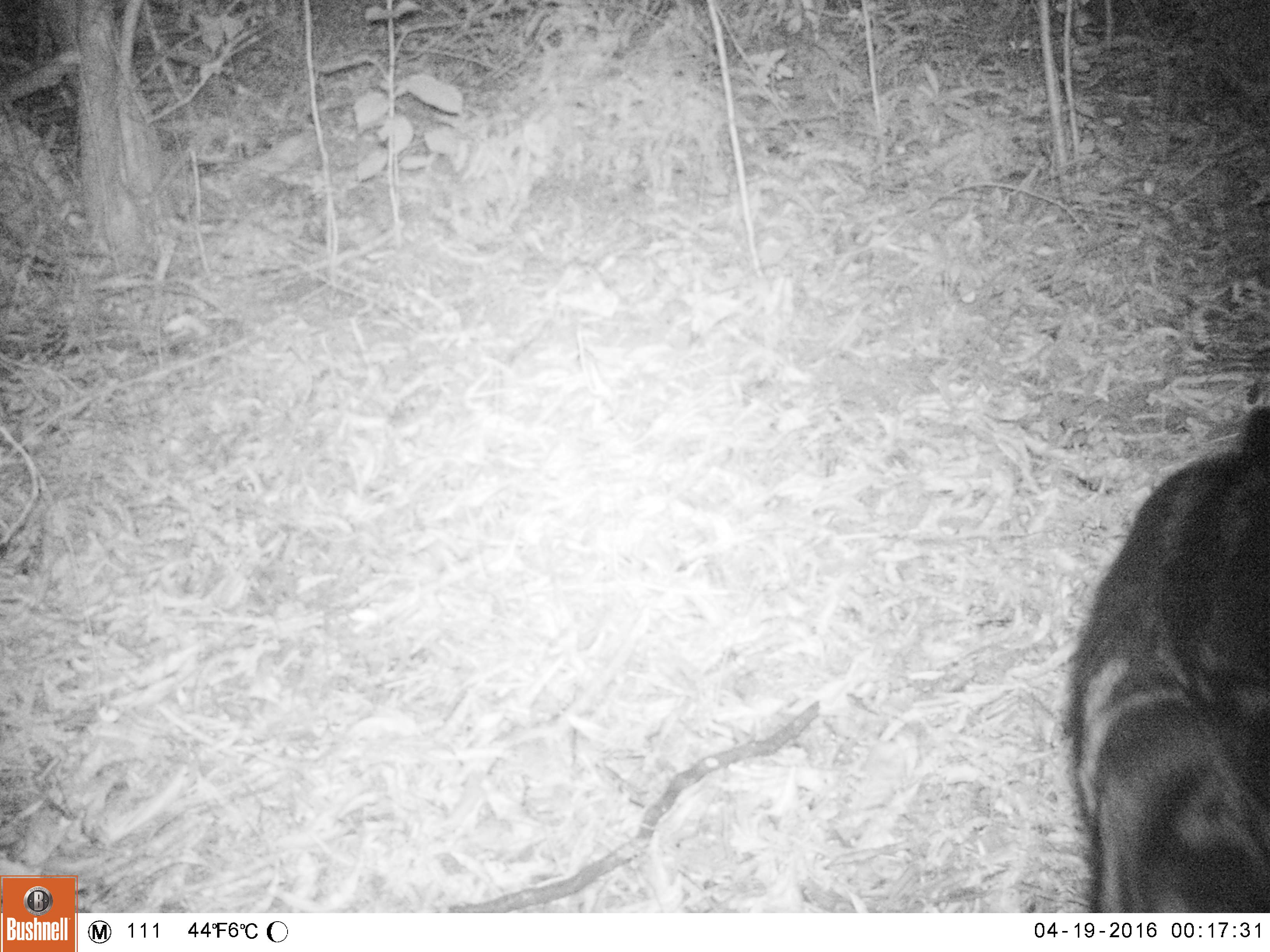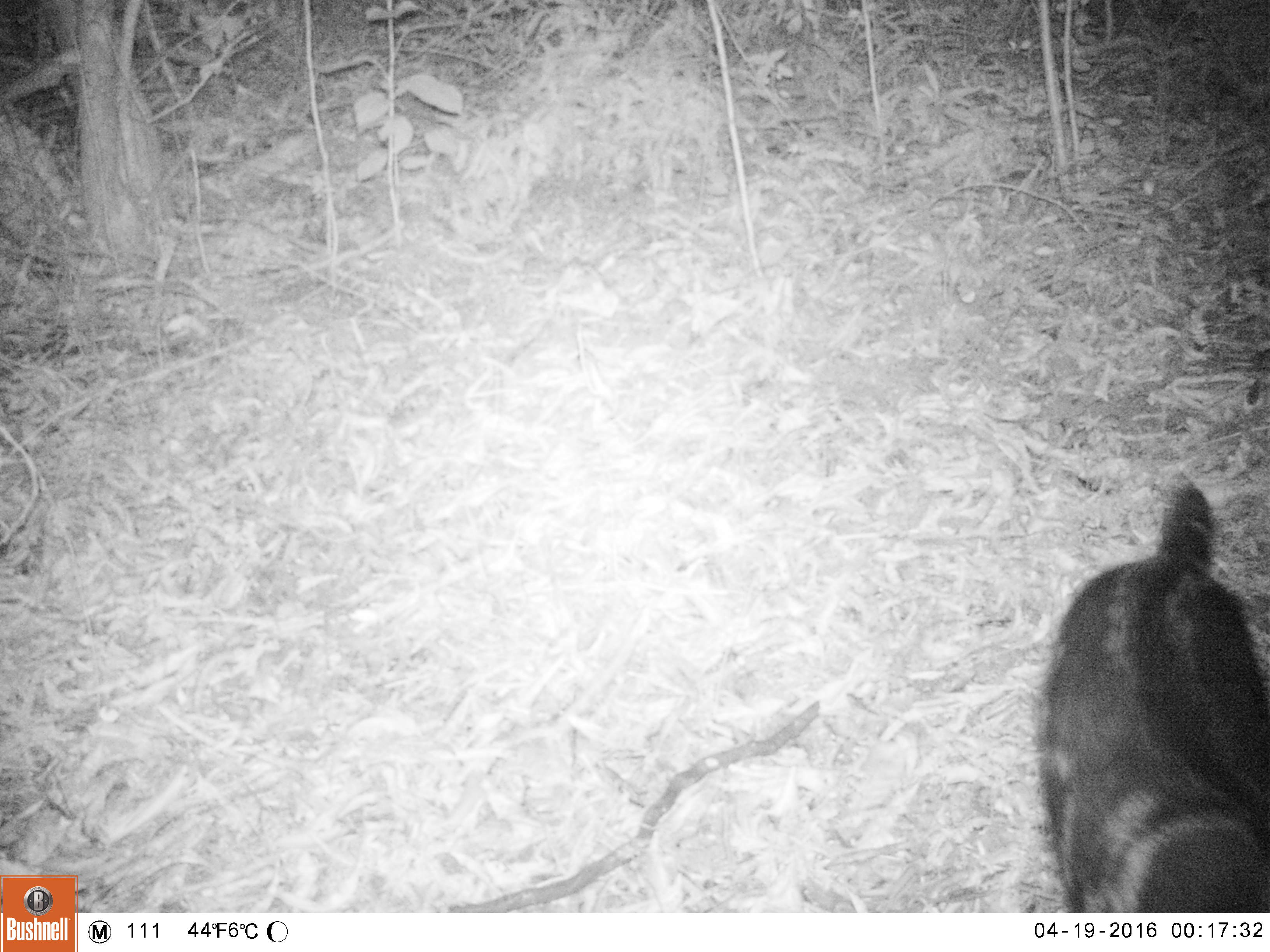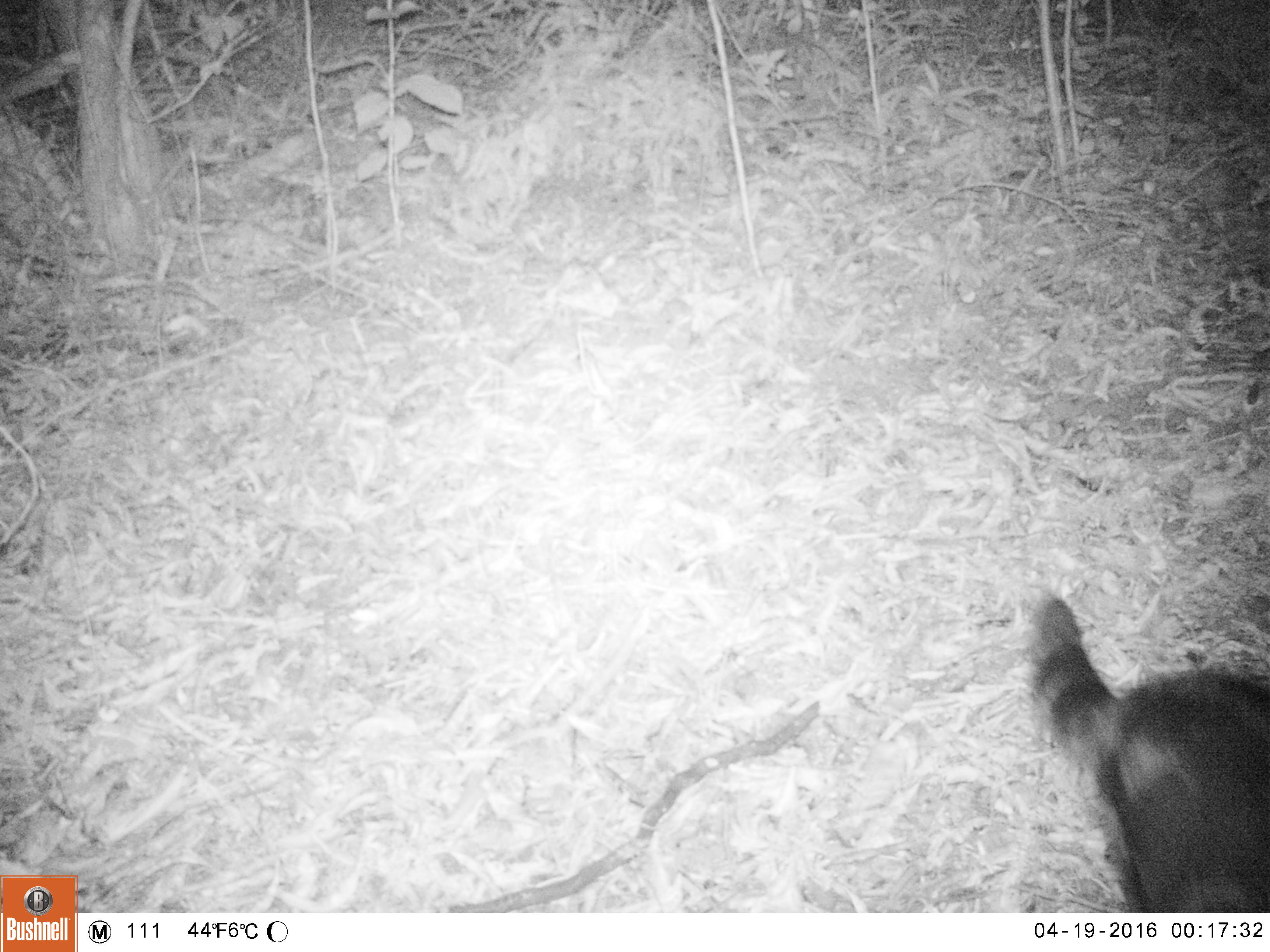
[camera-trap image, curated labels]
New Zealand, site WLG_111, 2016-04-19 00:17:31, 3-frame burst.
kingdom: Animalia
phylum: Chordata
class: Mammalia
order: Carnivora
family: Felidae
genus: Felis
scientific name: Felis catus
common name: domestic cat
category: cat